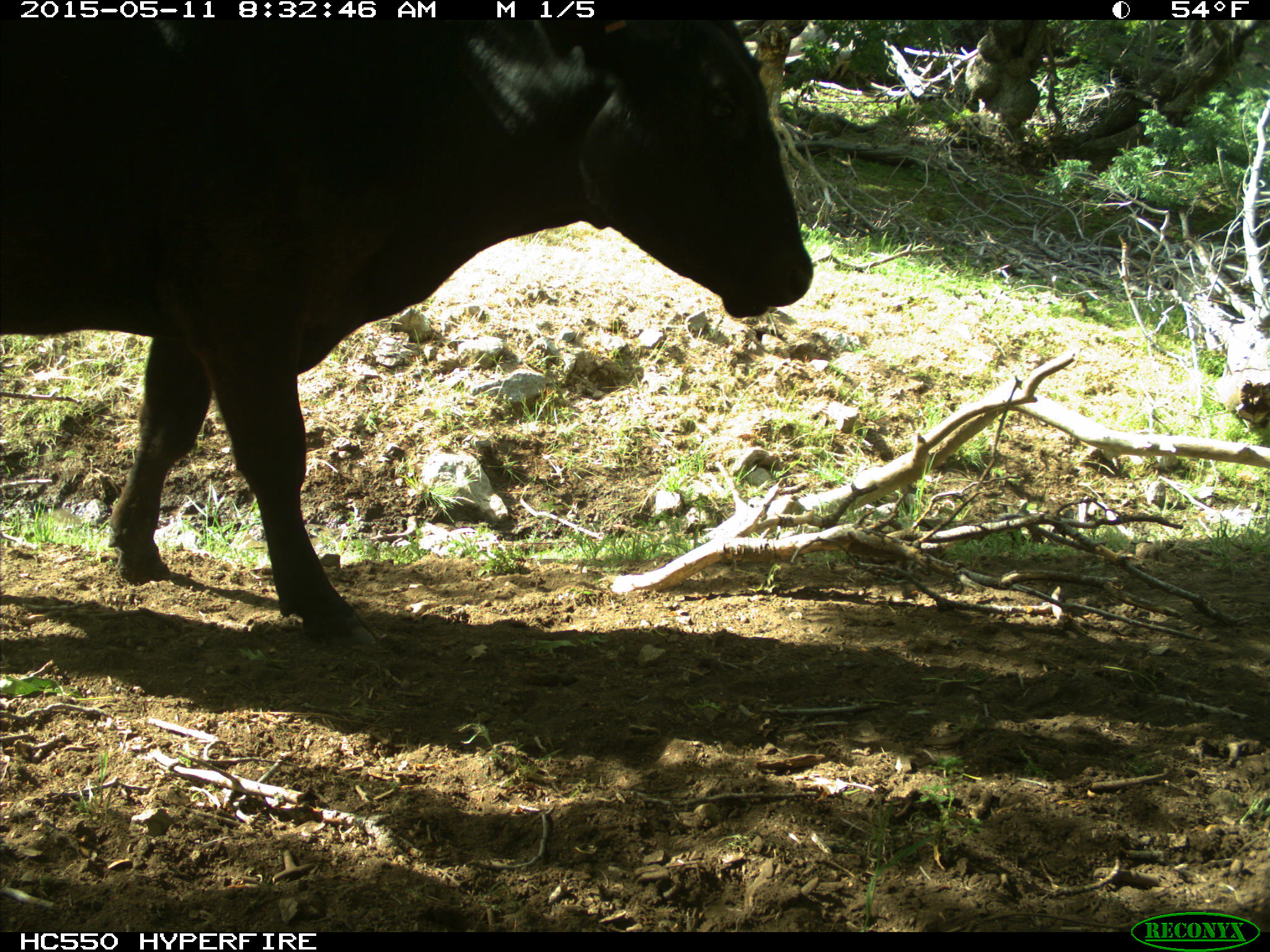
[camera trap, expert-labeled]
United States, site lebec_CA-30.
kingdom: Animalia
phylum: Chordata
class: Mammalia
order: Artiodactyla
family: Bovidae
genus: Bos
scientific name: Bos taurus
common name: domestic cow